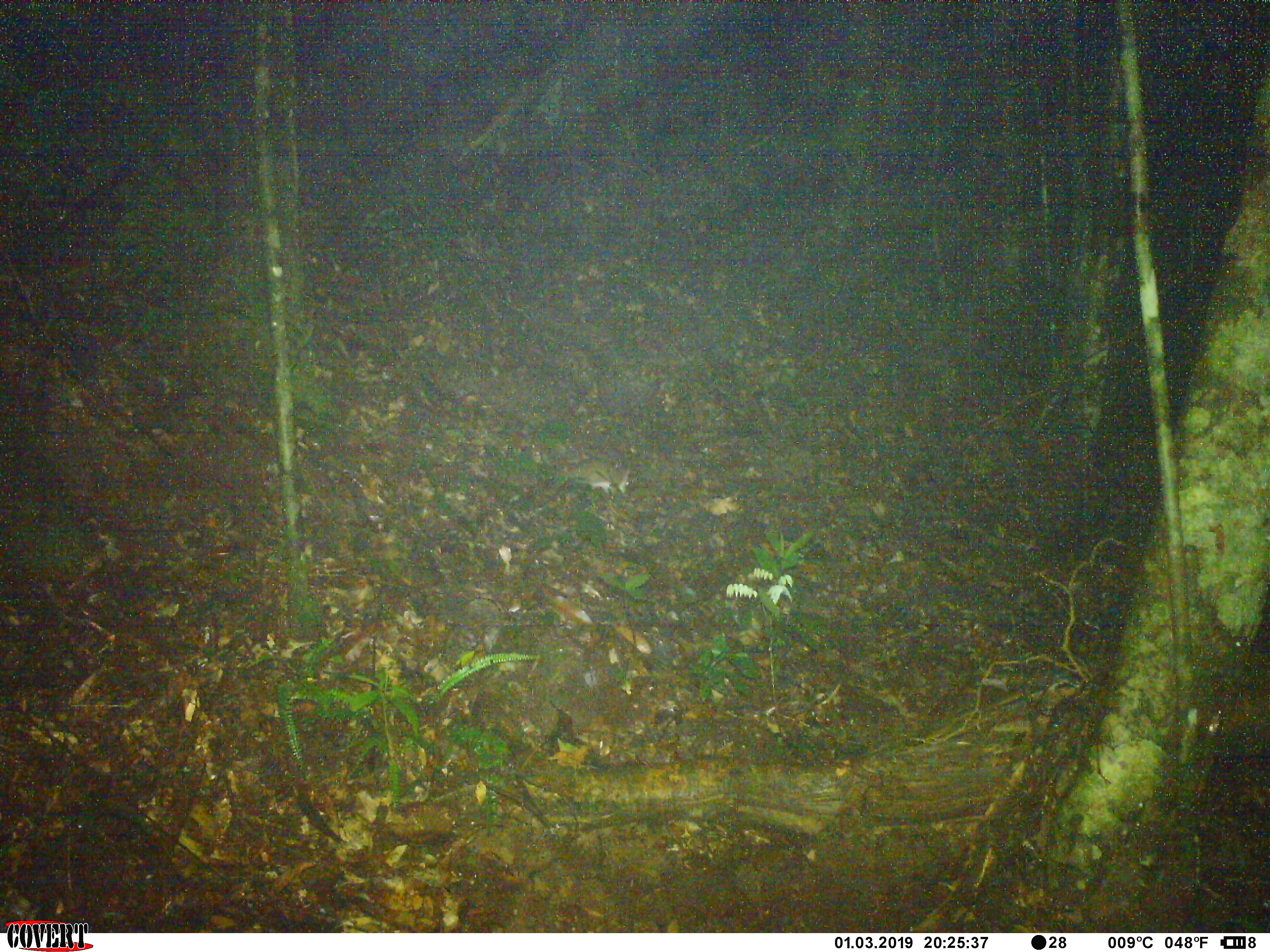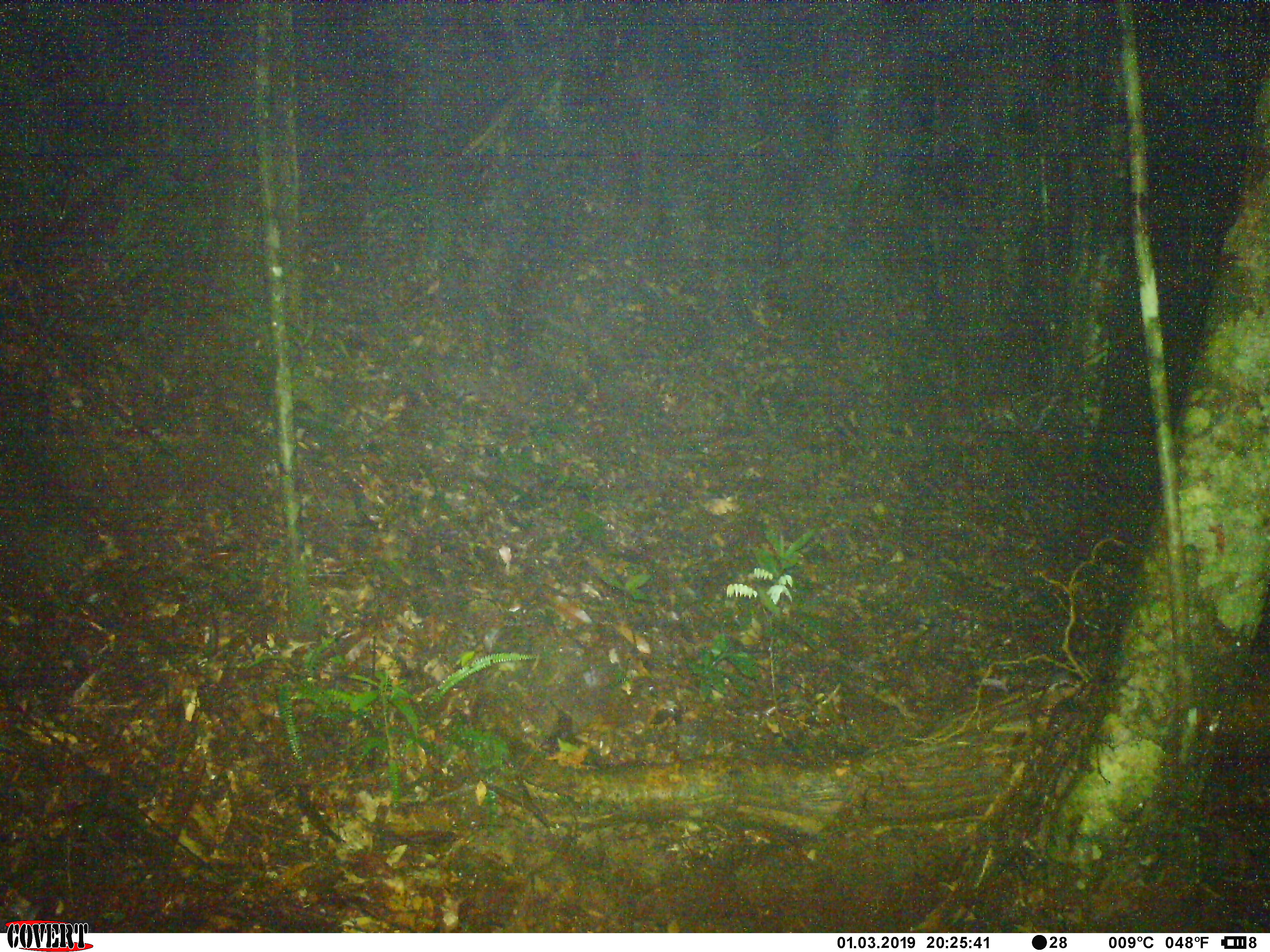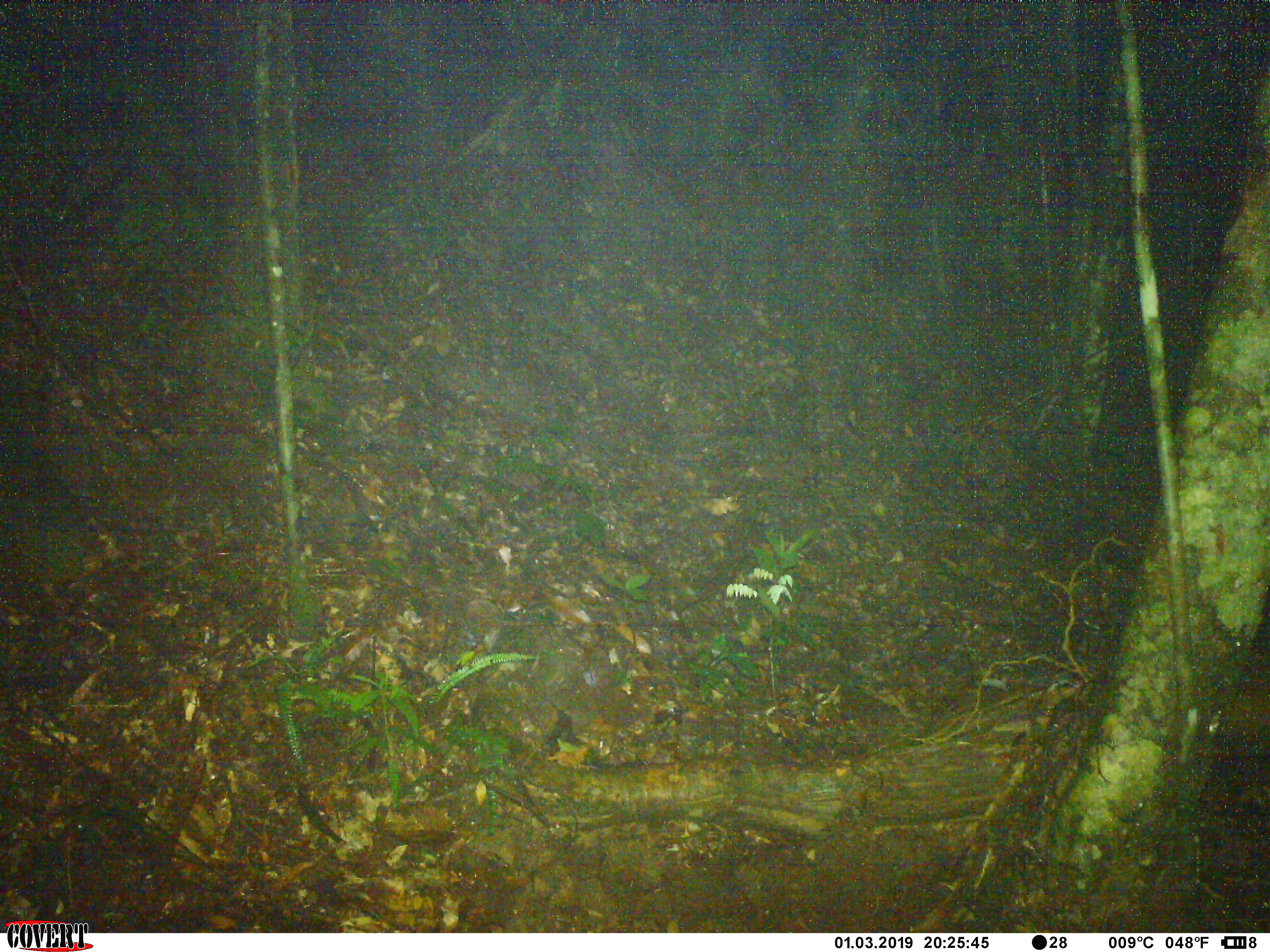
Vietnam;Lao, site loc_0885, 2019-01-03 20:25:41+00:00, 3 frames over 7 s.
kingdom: Animalia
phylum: Chordata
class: Mammalia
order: Rodentia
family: Muridae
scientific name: Muridae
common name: old-world mice and rats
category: unidentified murid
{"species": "unidentified murid (old-world mice and rats) (Muridae)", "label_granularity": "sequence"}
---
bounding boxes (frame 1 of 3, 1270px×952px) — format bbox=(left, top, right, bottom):
unidentified murid: bbox=(550, 454, 632, 495)